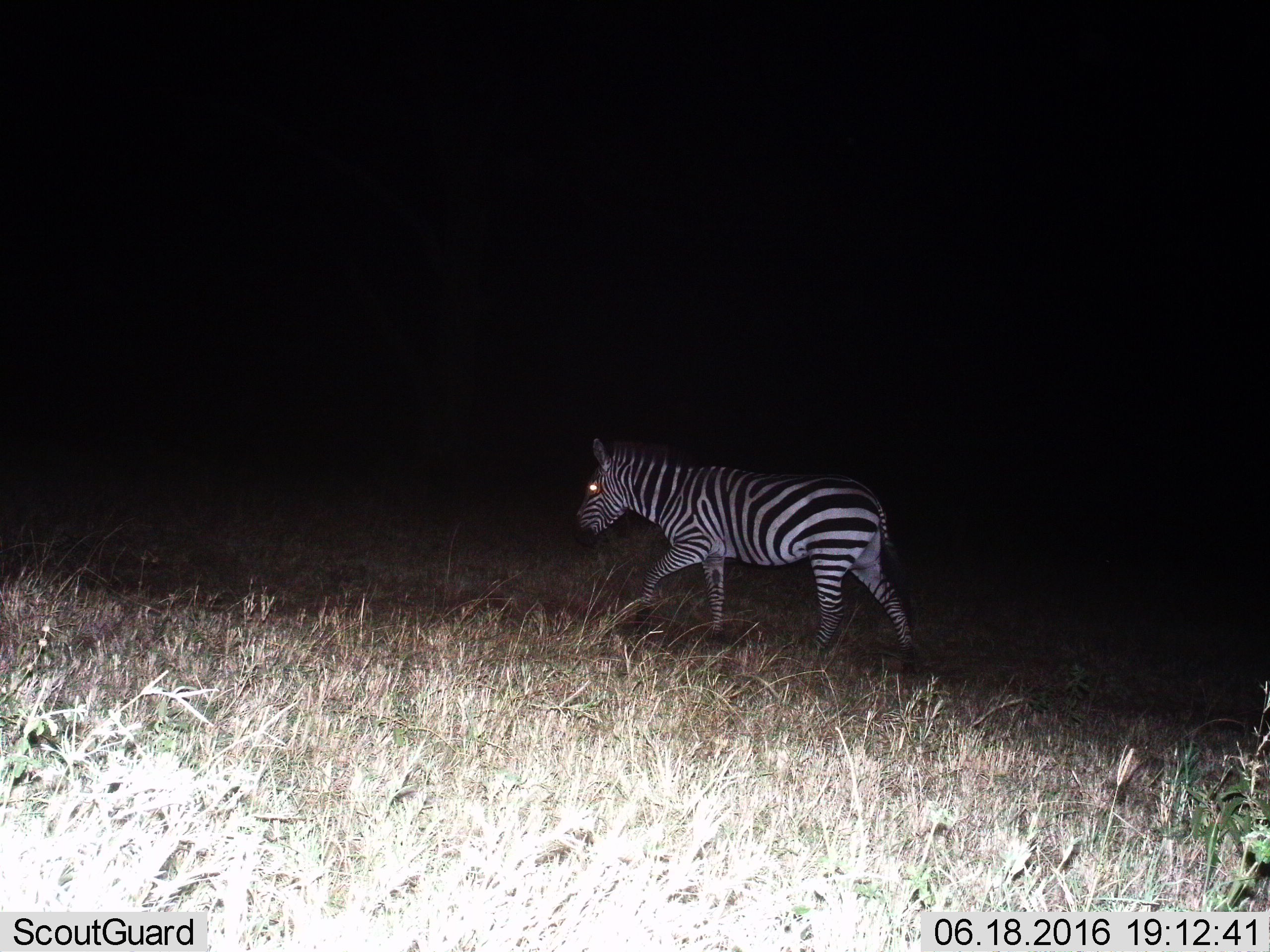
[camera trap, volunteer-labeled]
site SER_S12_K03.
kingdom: Animalia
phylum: Chordata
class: Mammalia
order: Perissodactyla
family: Equidae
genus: Equus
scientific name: Equus quagga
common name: plains zebra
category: zebraplains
Zebraplains (plains zebra) (Equus quagga), count 1. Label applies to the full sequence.